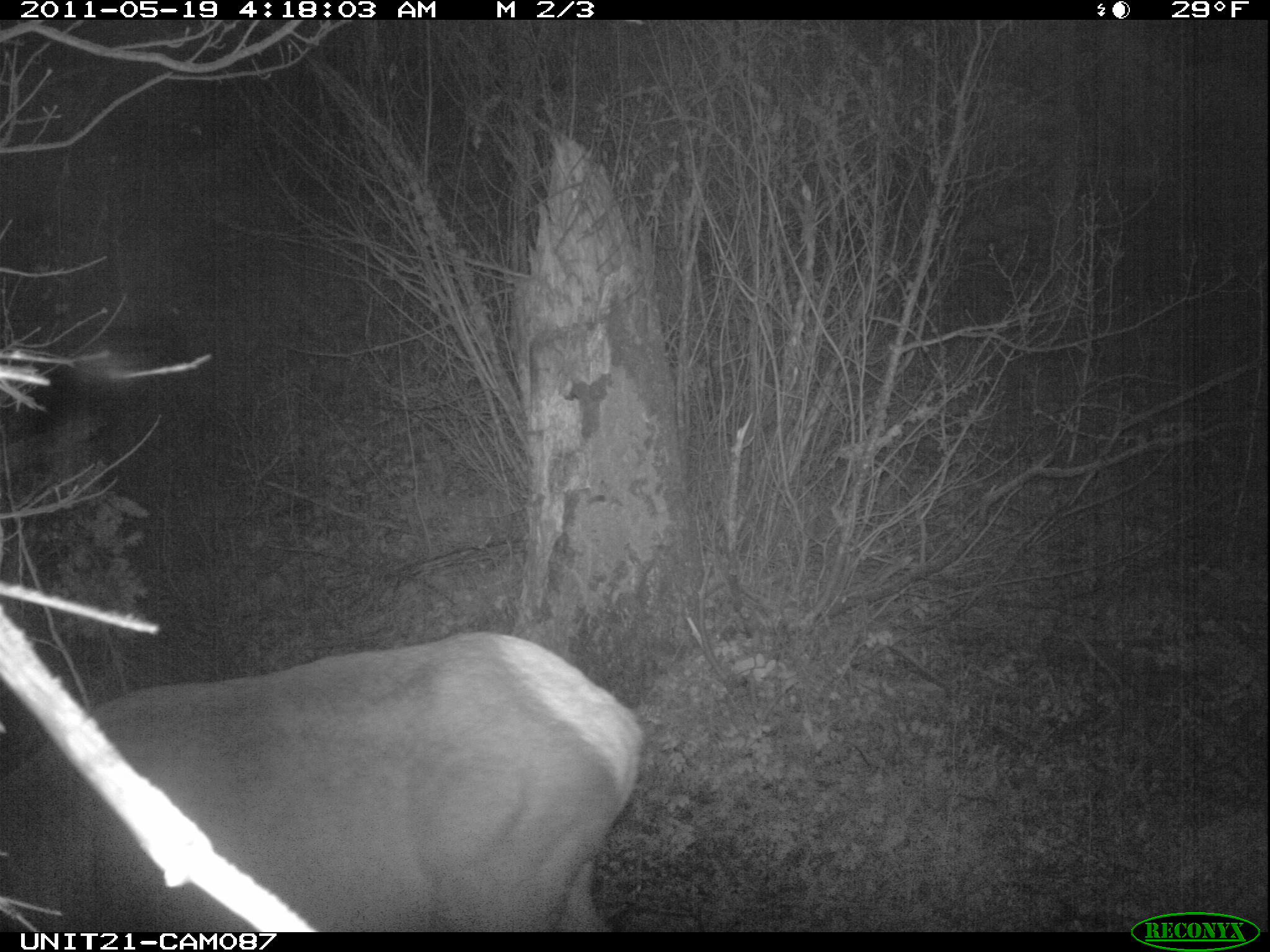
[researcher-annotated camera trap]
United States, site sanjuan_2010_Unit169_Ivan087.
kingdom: Animalia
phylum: Chordata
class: Mammalia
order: Artiodactyla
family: Cervidae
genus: Cervus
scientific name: Cervus elaphus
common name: red deer